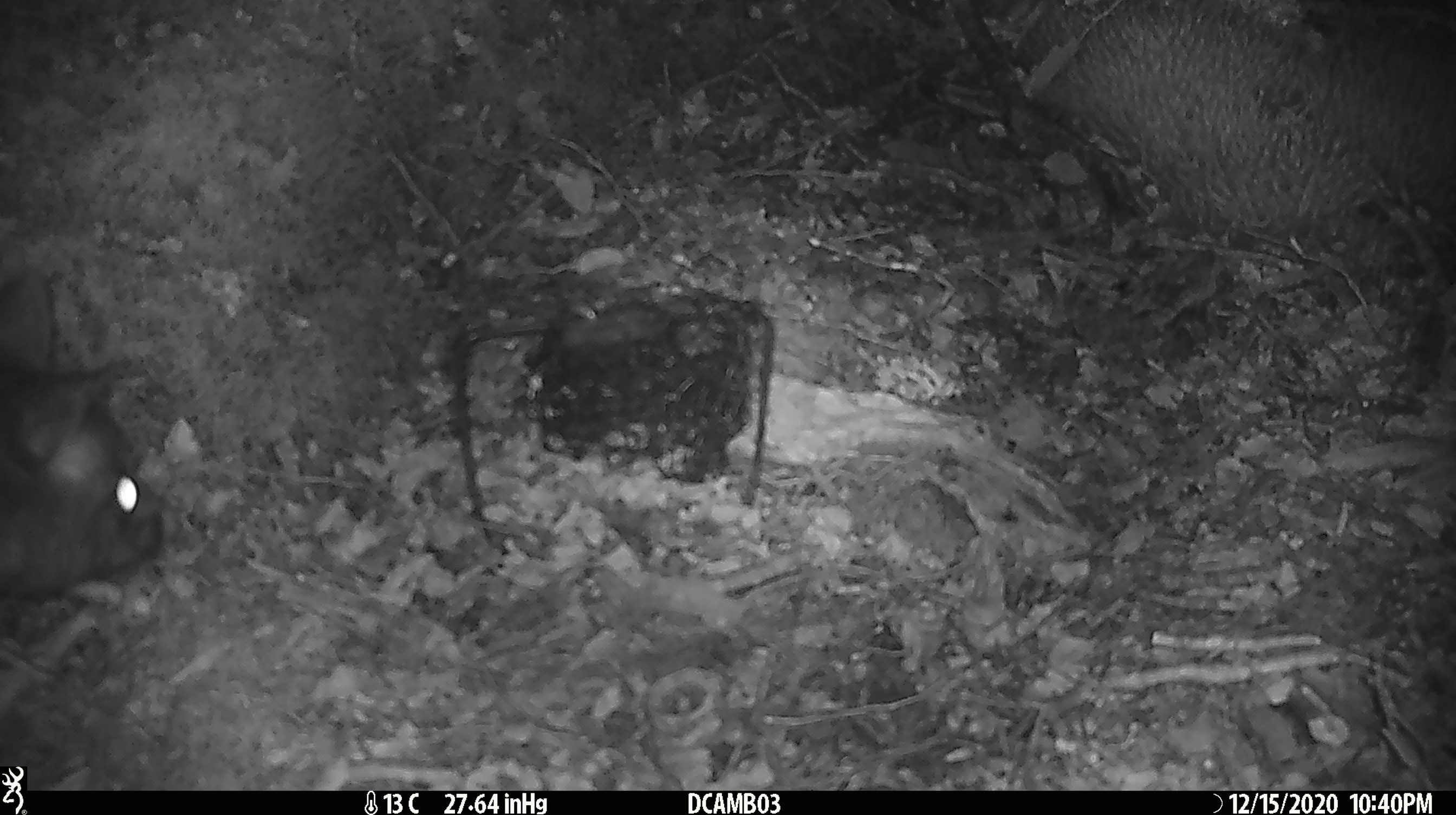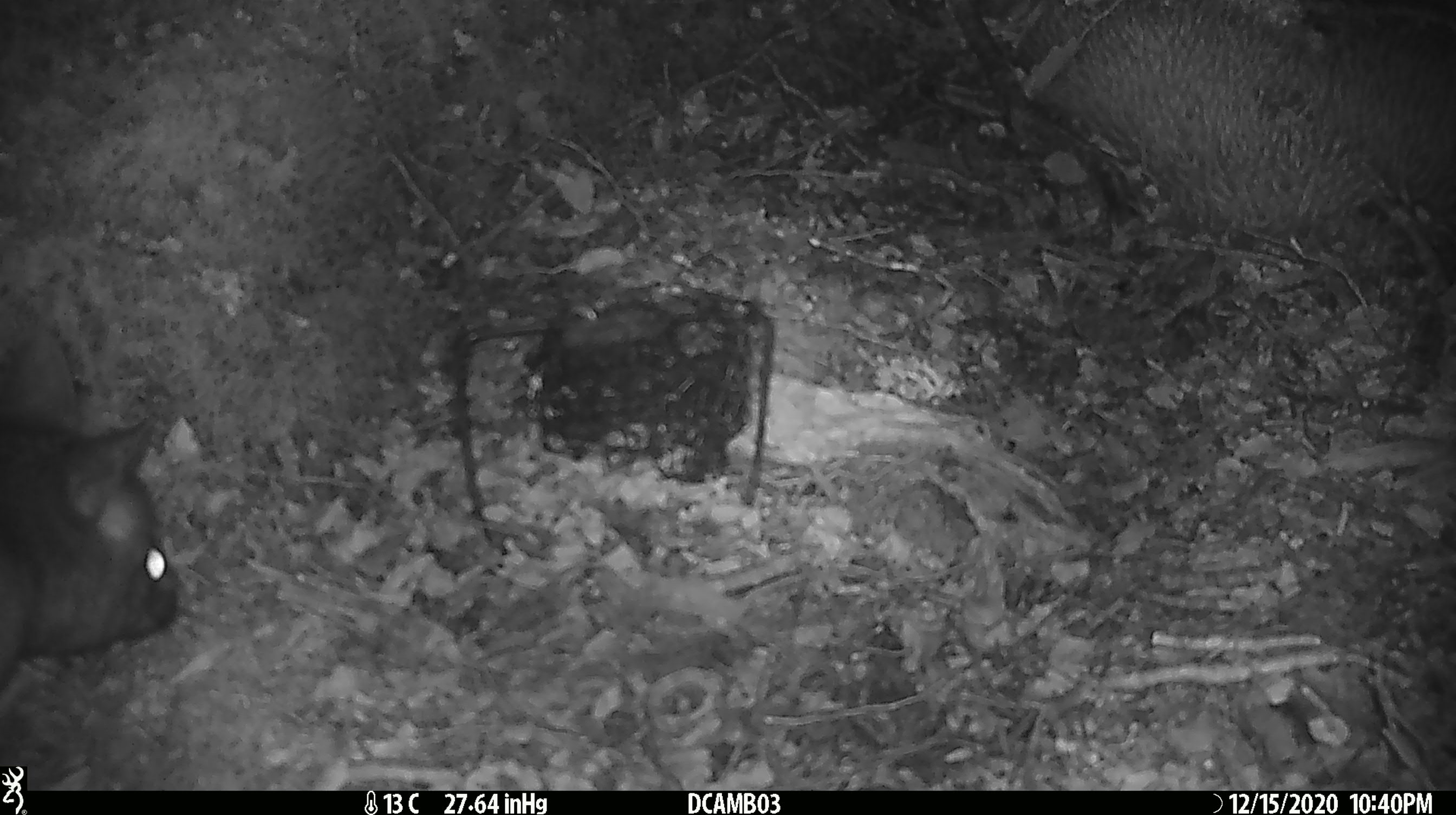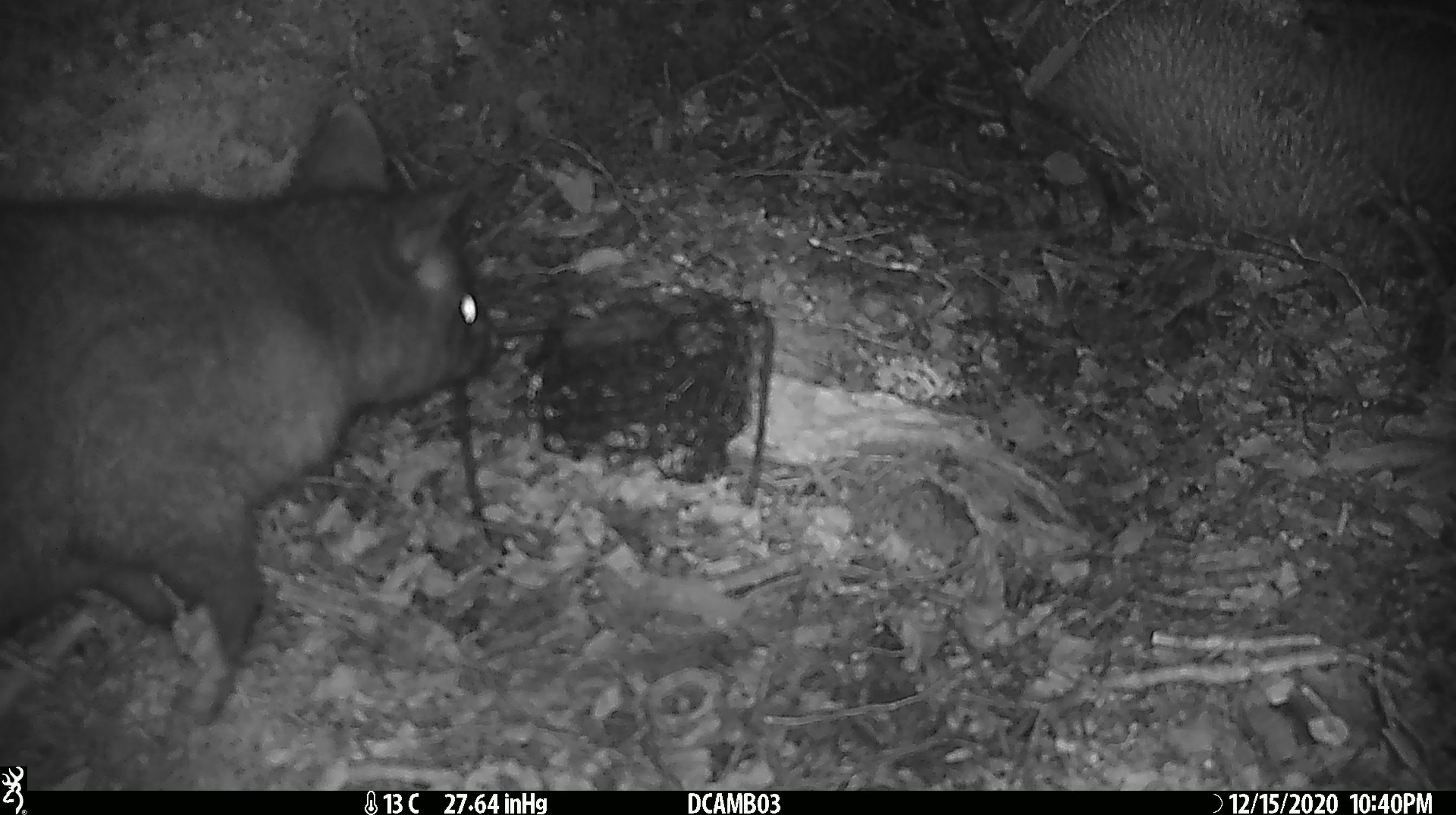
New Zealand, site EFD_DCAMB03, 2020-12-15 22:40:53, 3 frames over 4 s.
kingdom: Animalia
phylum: Chordata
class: Mammalia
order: Diprotodontia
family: Phalangeridae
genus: Trichosurus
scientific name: Trichosurus vulpecula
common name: common brushtail possum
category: possum